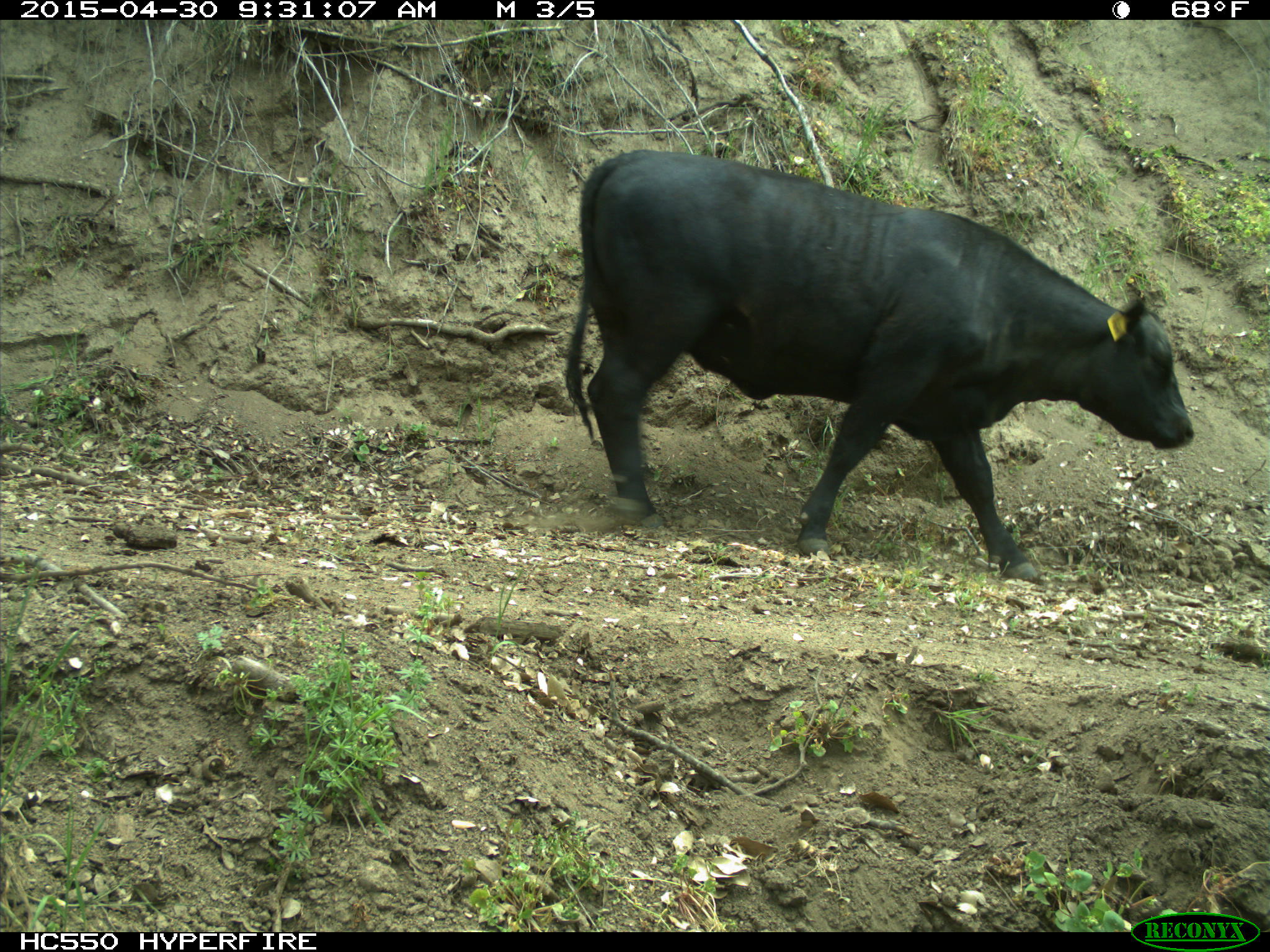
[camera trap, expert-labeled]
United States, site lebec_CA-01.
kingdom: Animalia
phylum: Chordata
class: Mammalia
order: Artiodactyla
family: Bovidae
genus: Bos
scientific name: Bos taurus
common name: domestic cow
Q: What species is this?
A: Bos taurus (domestic cow).